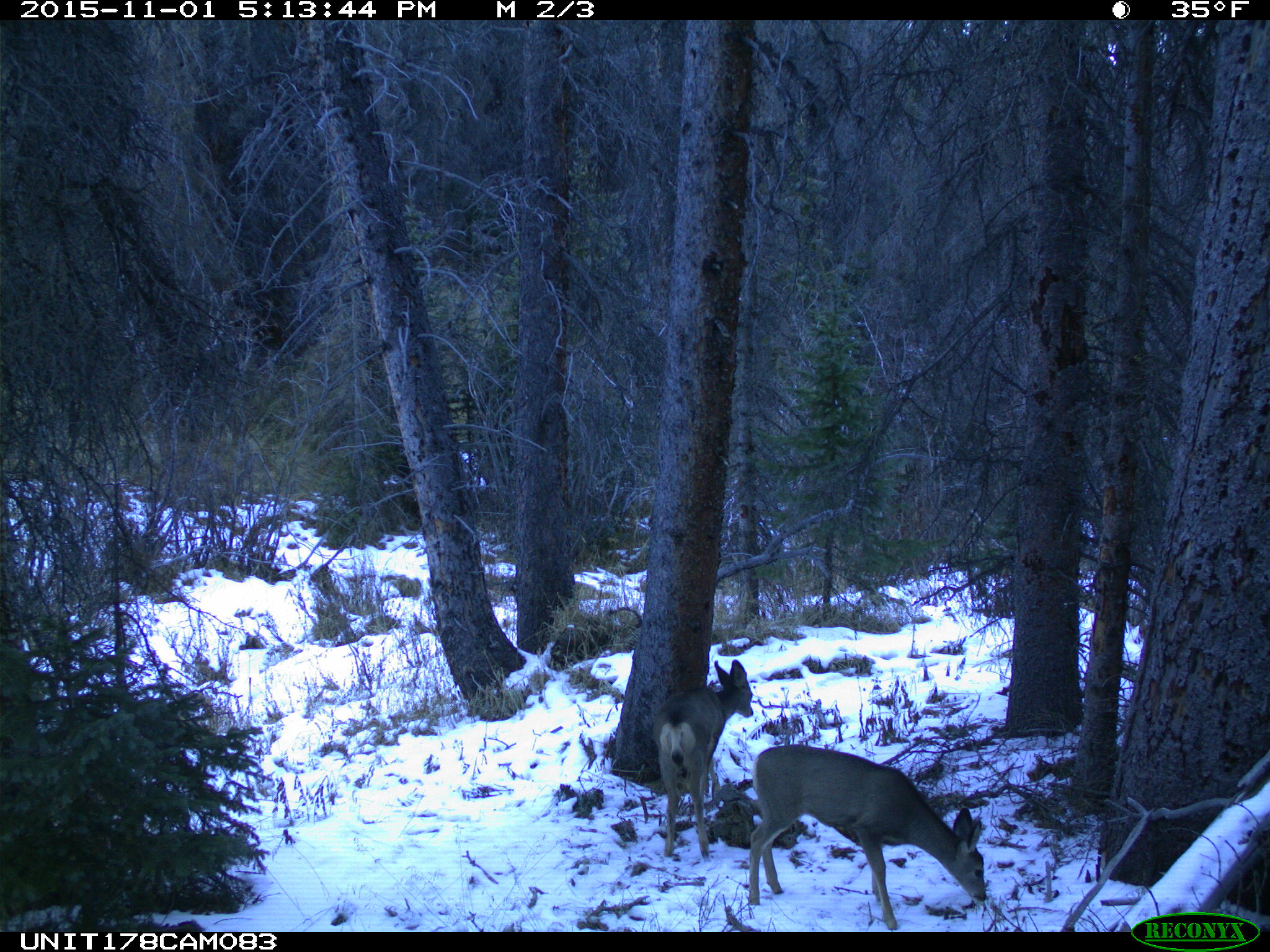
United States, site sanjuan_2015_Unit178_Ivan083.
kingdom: Animalia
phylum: Chordata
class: Mammalia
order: Artiodactyla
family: Cervidae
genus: Odocoileus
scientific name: Odocoileus hemionus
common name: mule deer